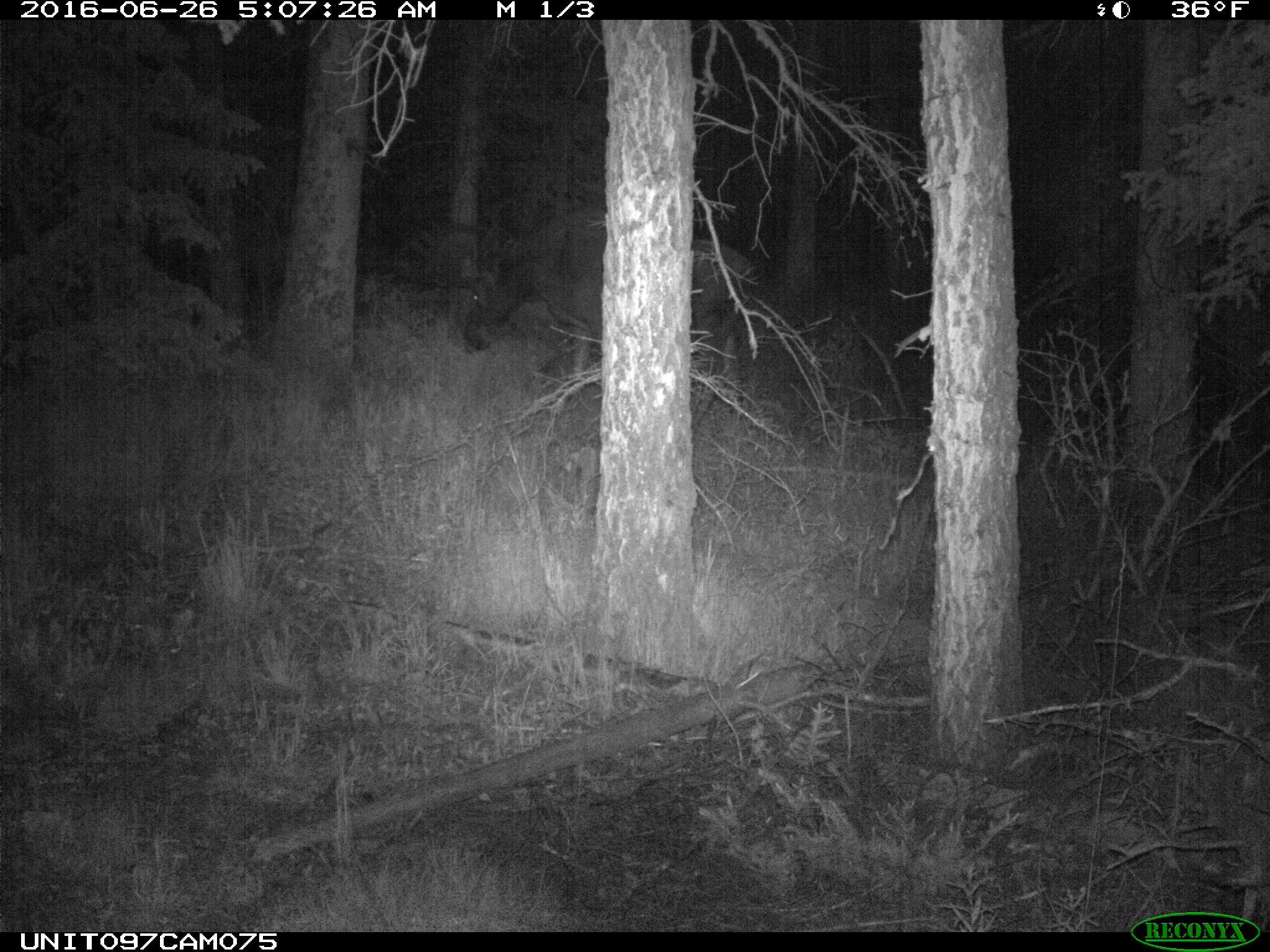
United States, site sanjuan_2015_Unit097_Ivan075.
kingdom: Animalia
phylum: Chordata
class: Mammalia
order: Artiodactyla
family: Cervidae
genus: Alces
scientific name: Alces alces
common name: moose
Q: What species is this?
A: Alces alces (moose).